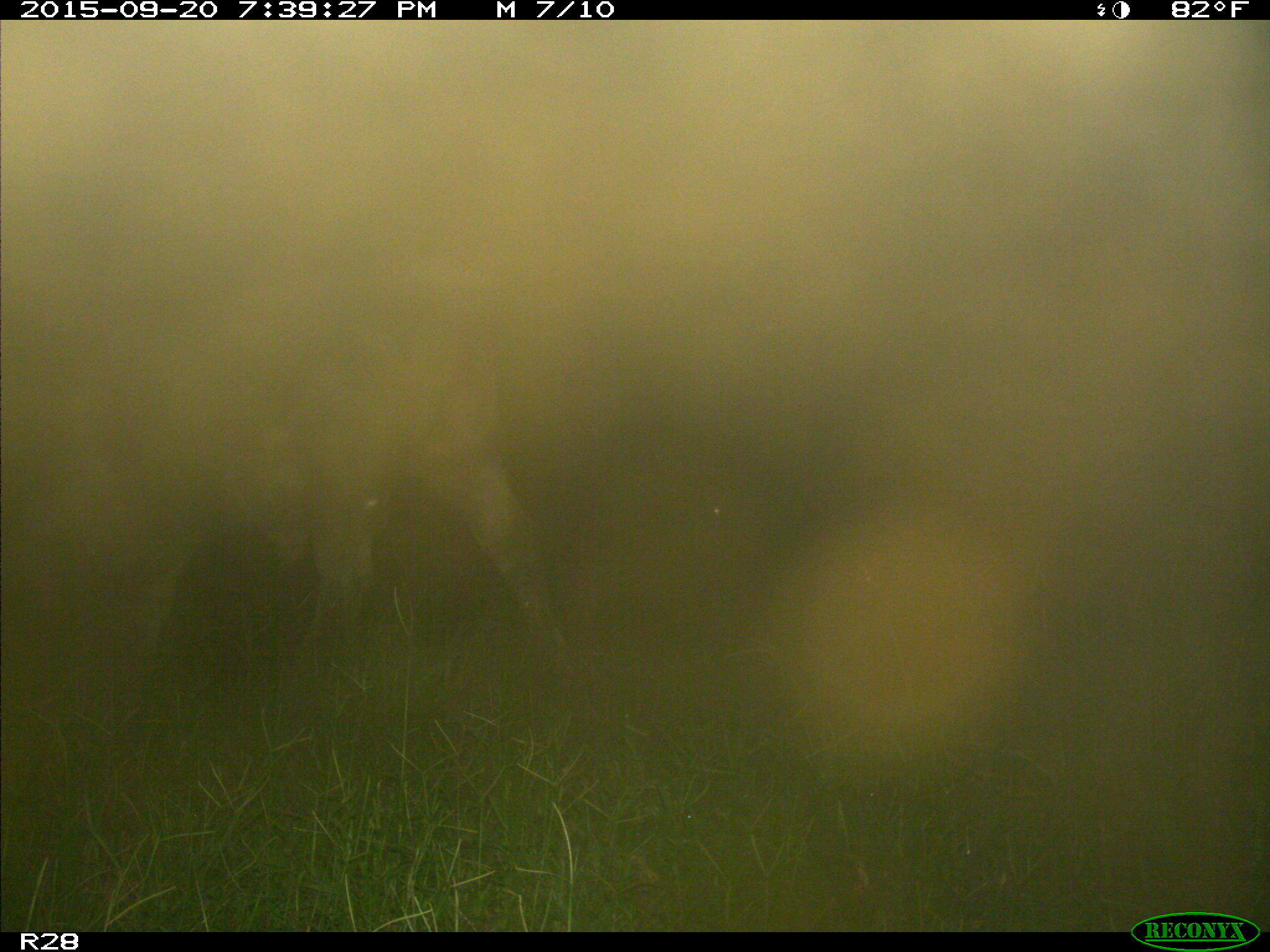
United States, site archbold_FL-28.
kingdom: Animalia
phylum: Chordata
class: Mammalia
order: Artiodactyla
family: Bovidae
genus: Bos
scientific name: Bos taurus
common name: domestic cow